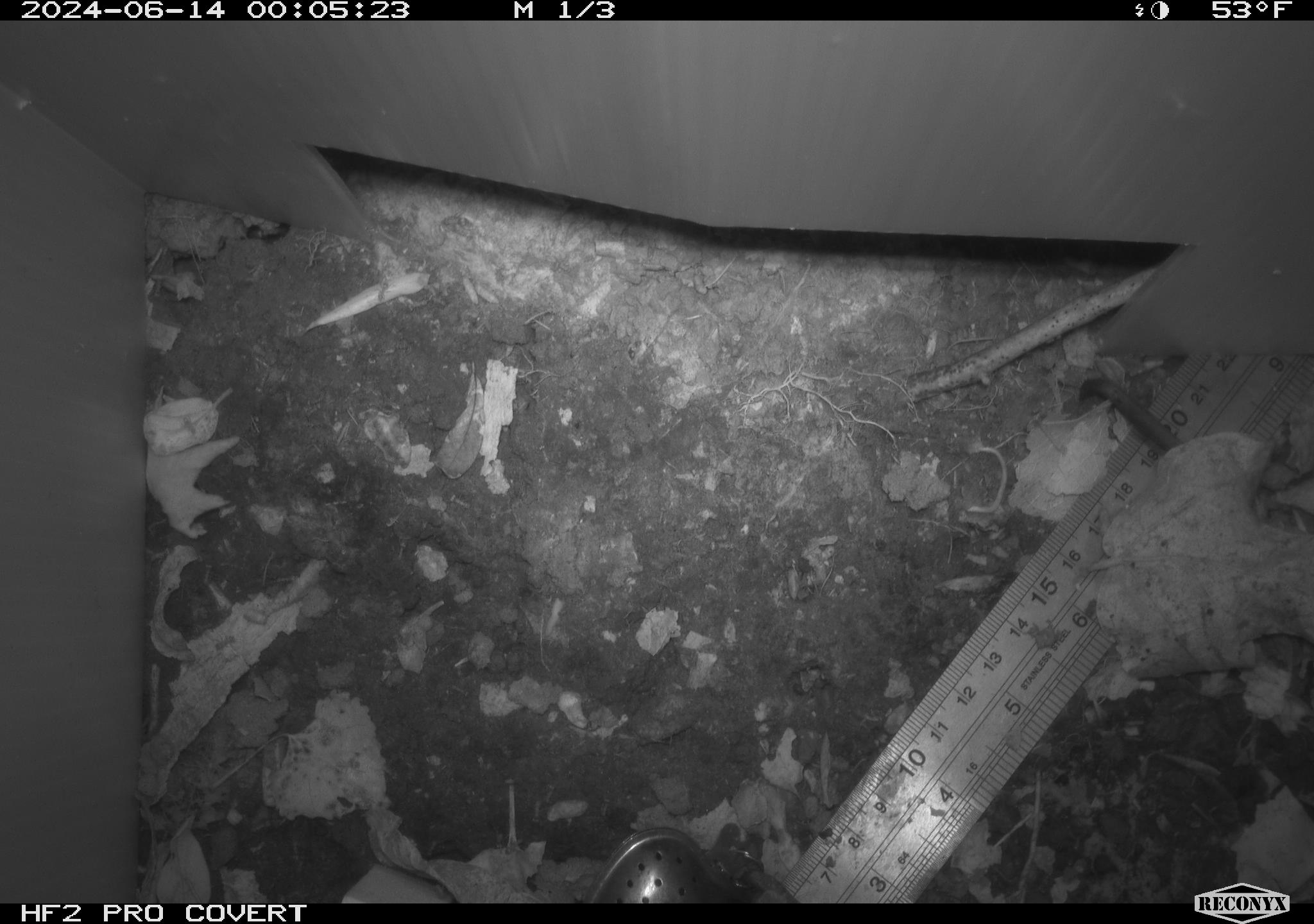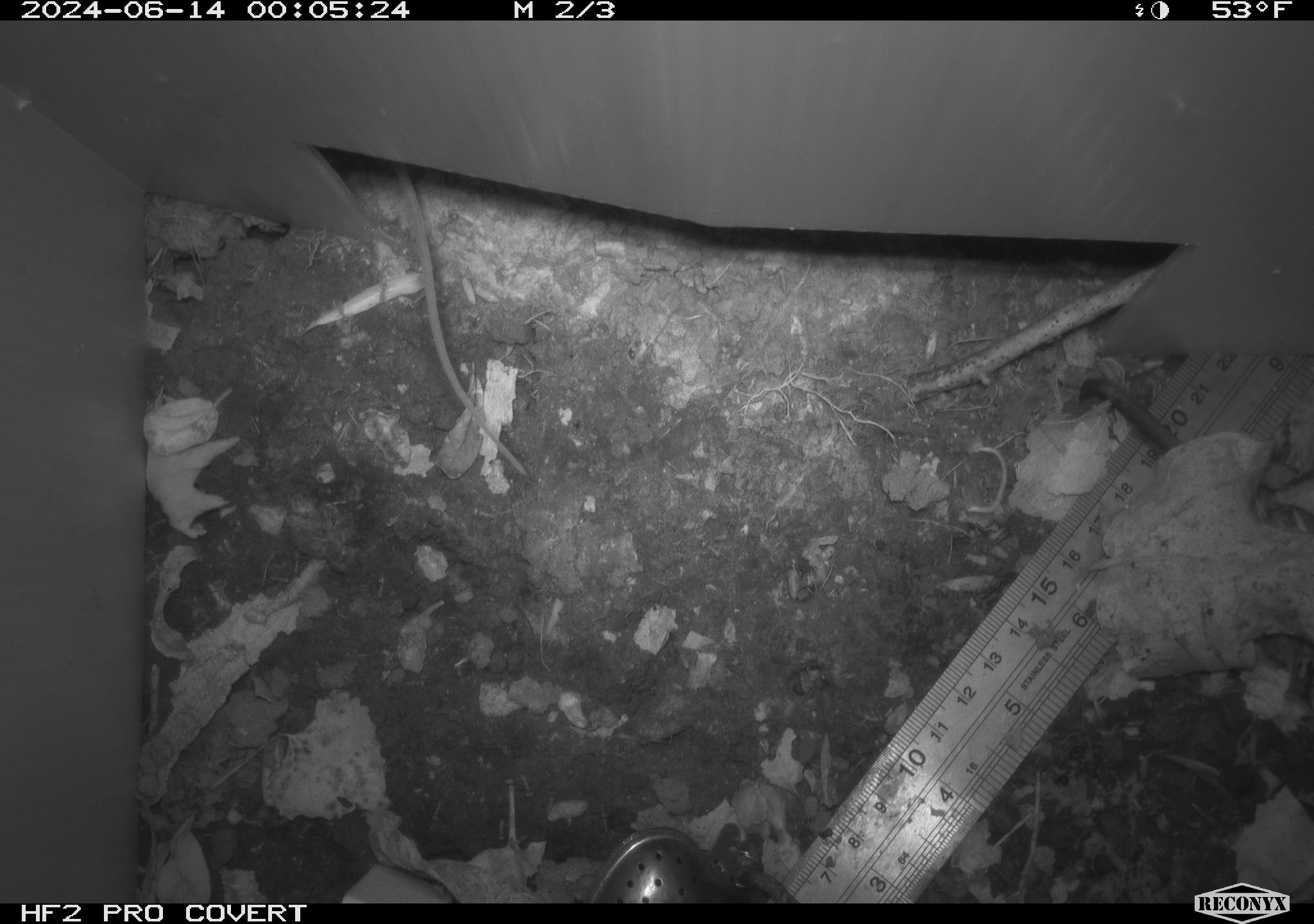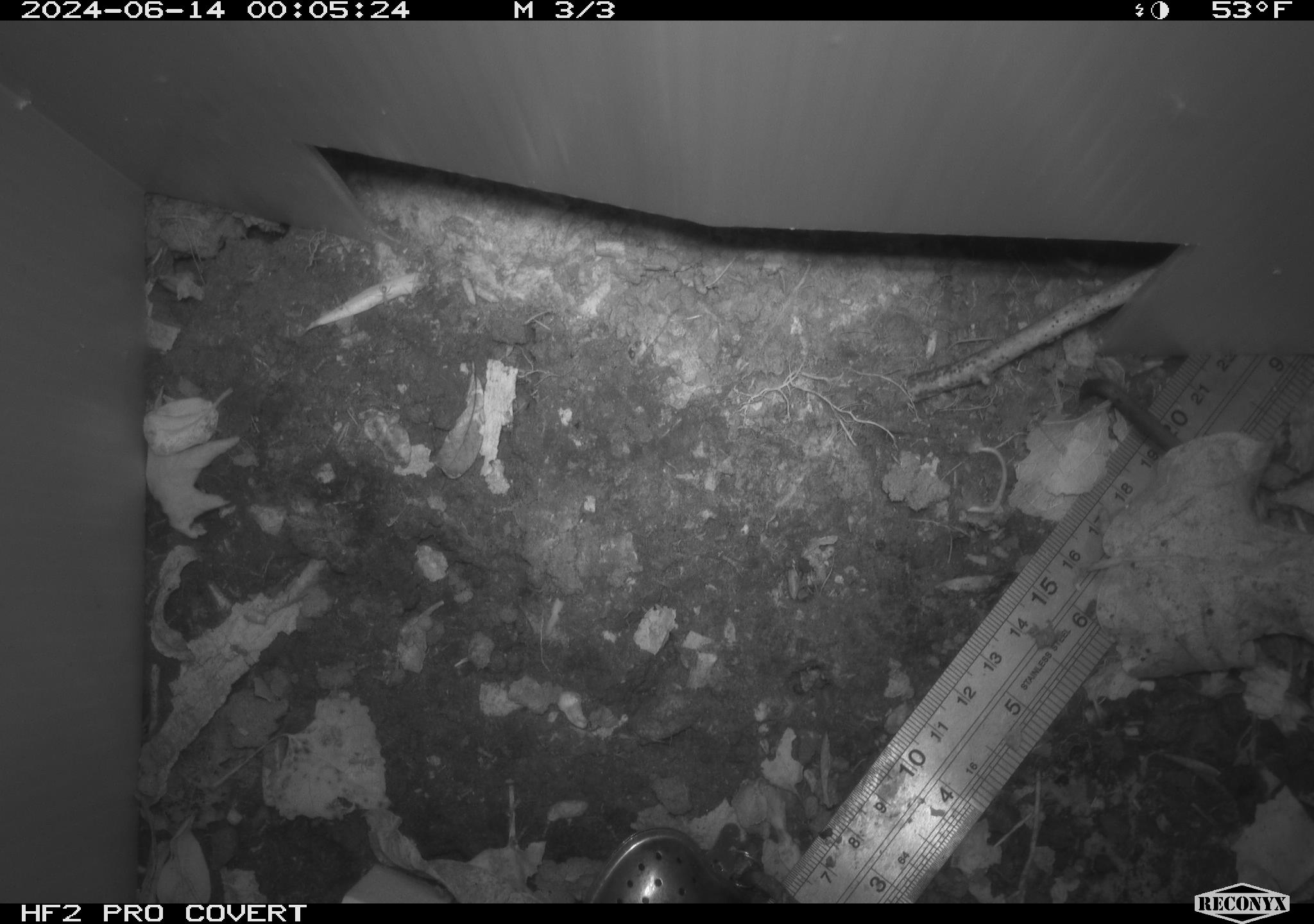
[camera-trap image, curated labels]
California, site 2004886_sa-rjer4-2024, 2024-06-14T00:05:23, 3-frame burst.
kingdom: Animalia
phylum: Chordata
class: Mammalia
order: Rodentia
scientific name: Rodentia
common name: mouse species